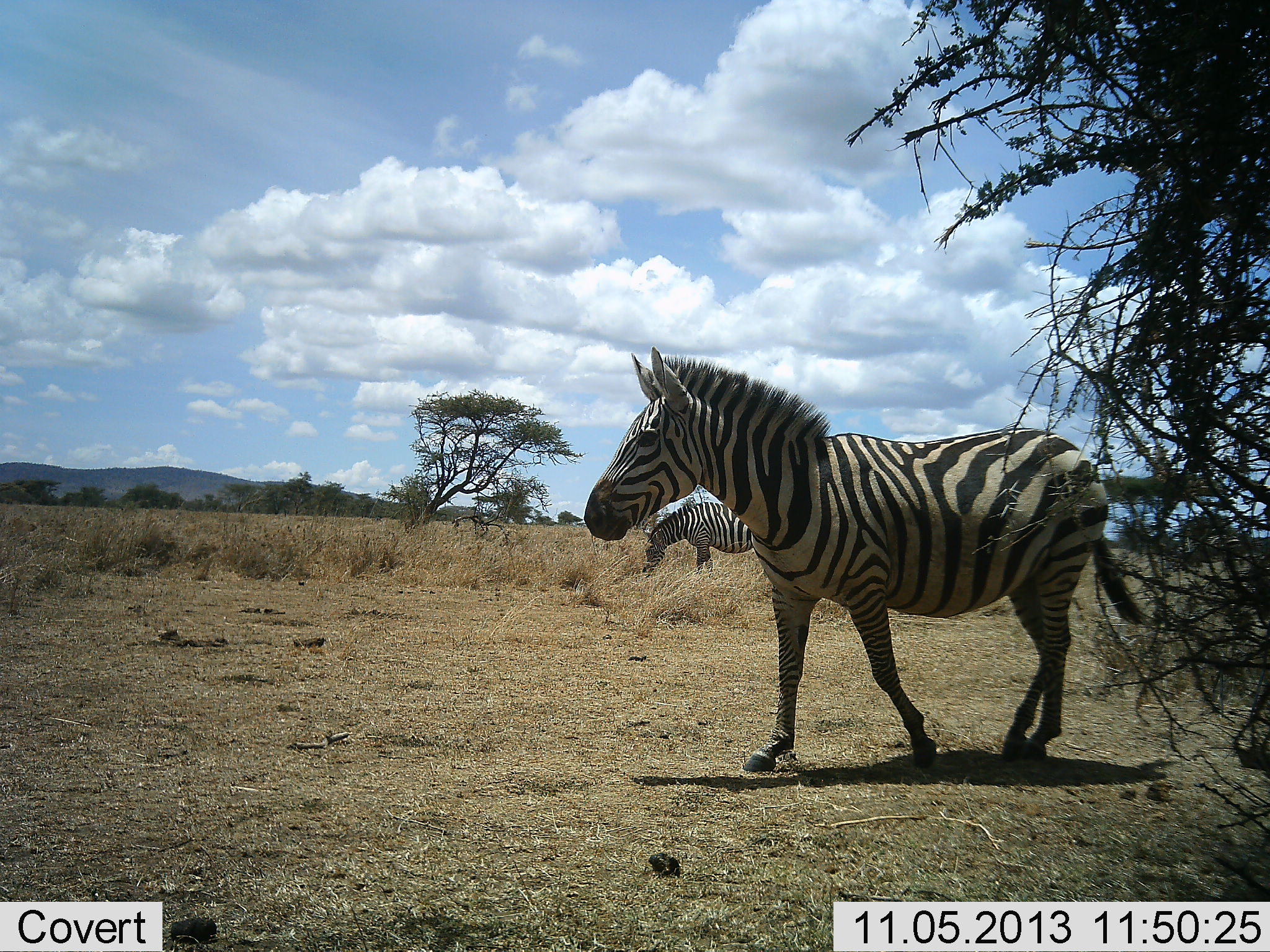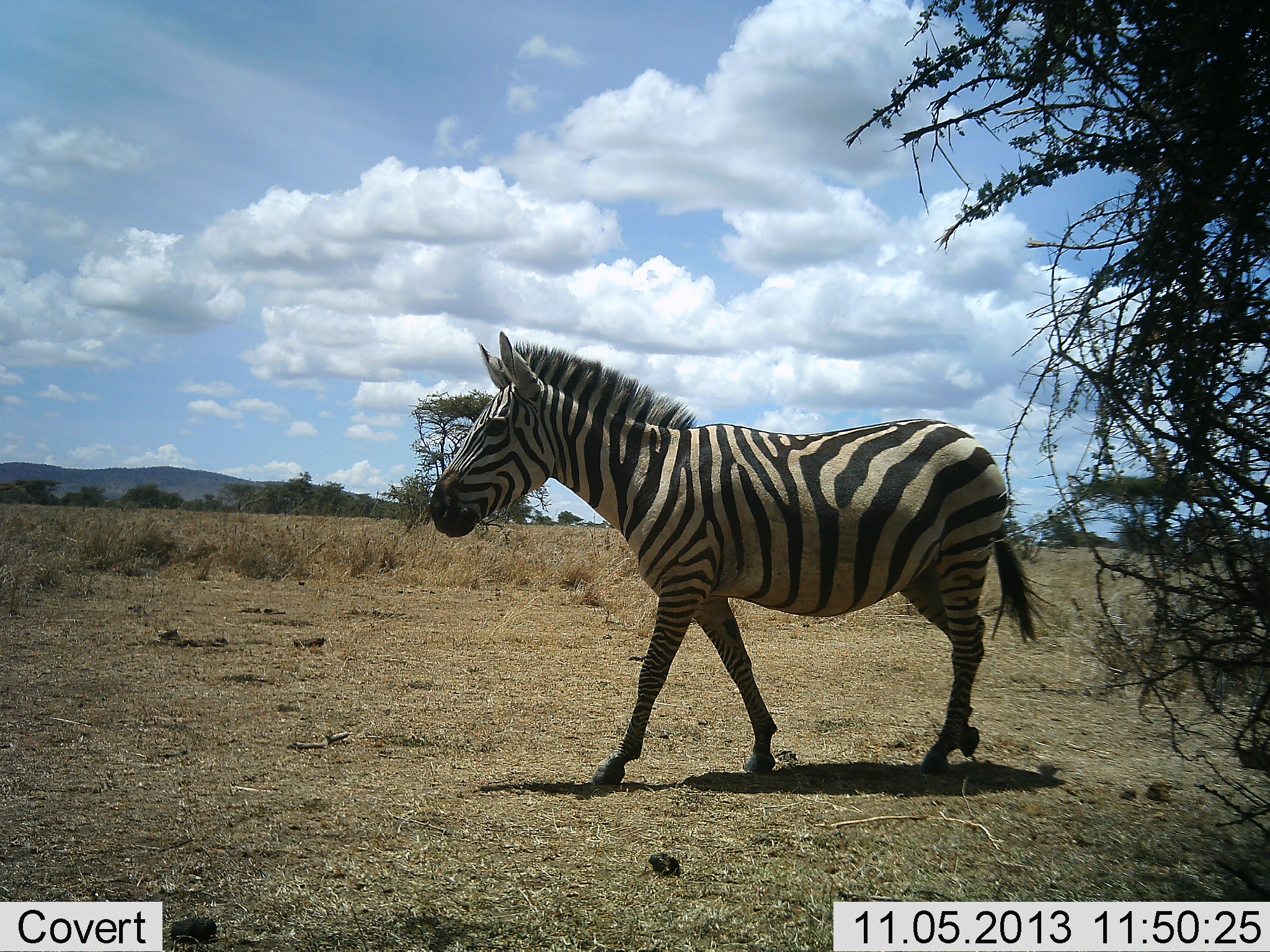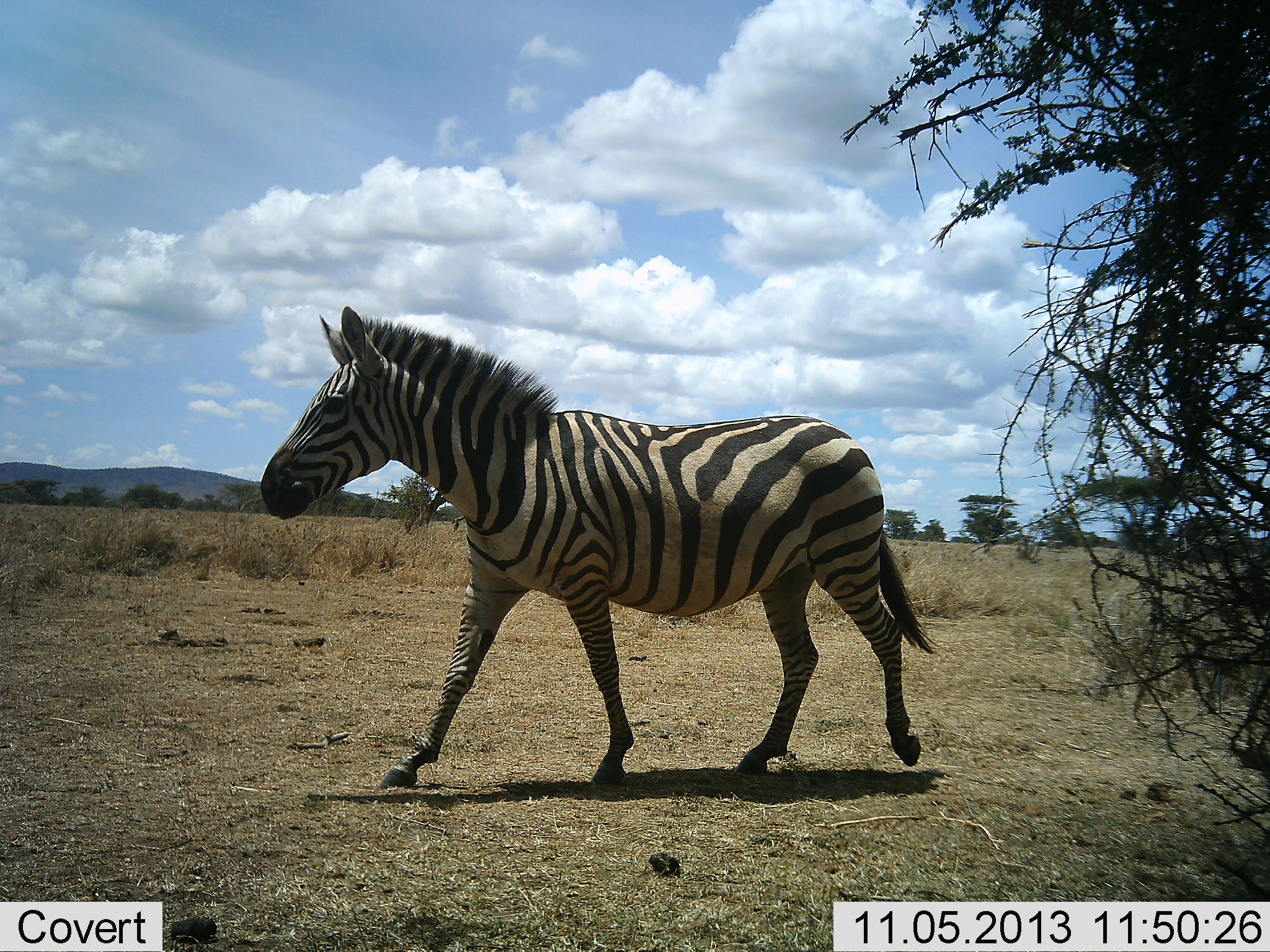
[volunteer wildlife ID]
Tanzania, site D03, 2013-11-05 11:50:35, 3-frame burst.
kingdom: Animalia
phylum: Chordata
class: Mammalia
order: Perissodactyla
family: Equidae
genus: Equus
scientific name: Equus quagga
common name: plains zebra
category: zebra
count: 2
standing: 0%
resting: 0%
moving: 100%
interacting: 0%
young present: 0%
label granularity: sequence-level